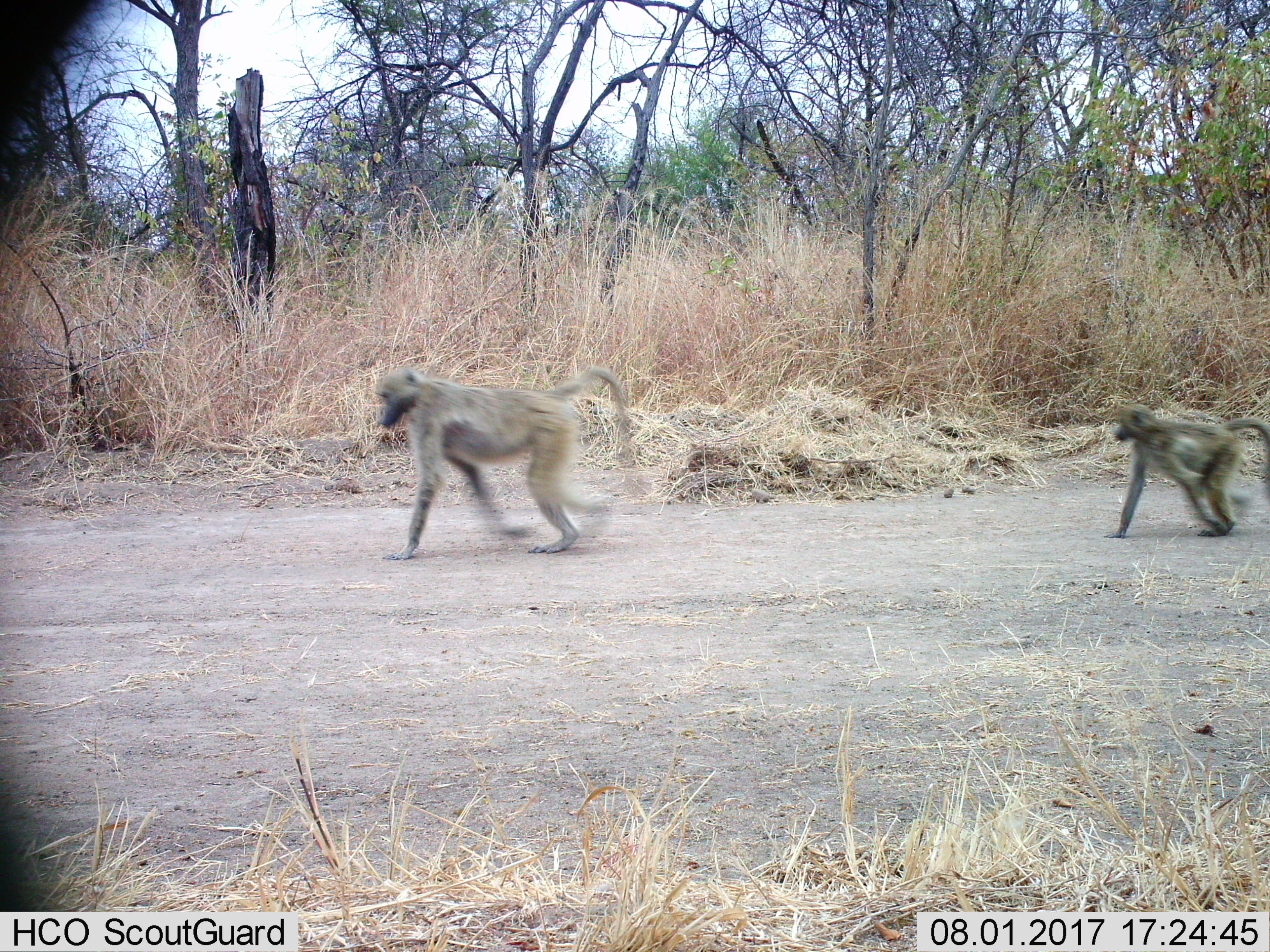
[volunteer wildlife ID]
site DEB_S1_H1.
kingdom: Animalia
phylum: Chordata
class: Mammalia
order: Primates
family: Cercopithecidae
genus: Papio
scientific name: Papio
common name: baboon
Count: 2.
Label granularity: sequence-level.